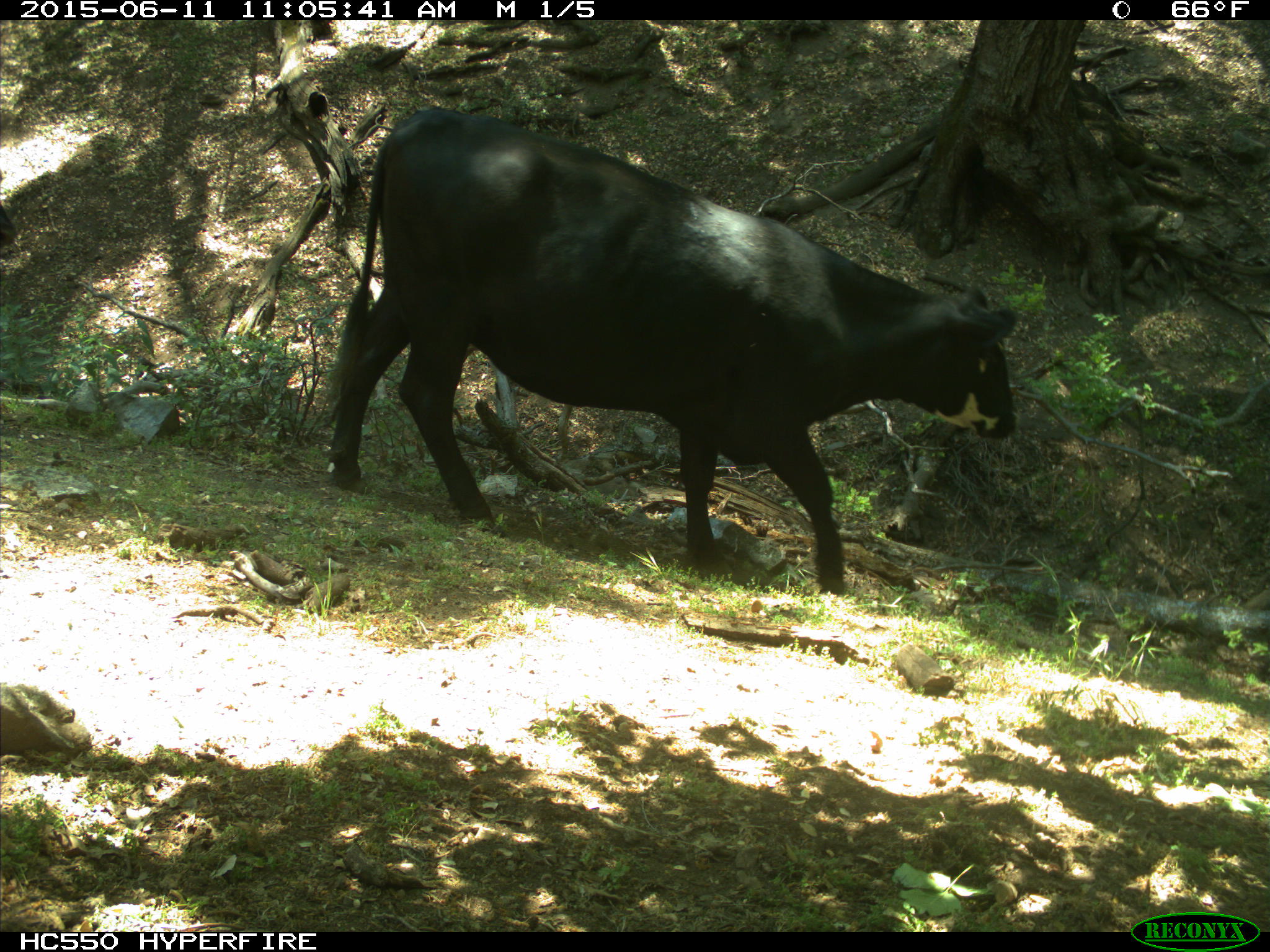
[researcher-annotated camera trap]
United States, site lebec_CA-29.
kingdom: Animalia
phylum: Chordata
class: Mammalia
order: Artiodactyla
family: Bovidae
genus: Bos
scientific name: Bos taurus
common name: domestic cow